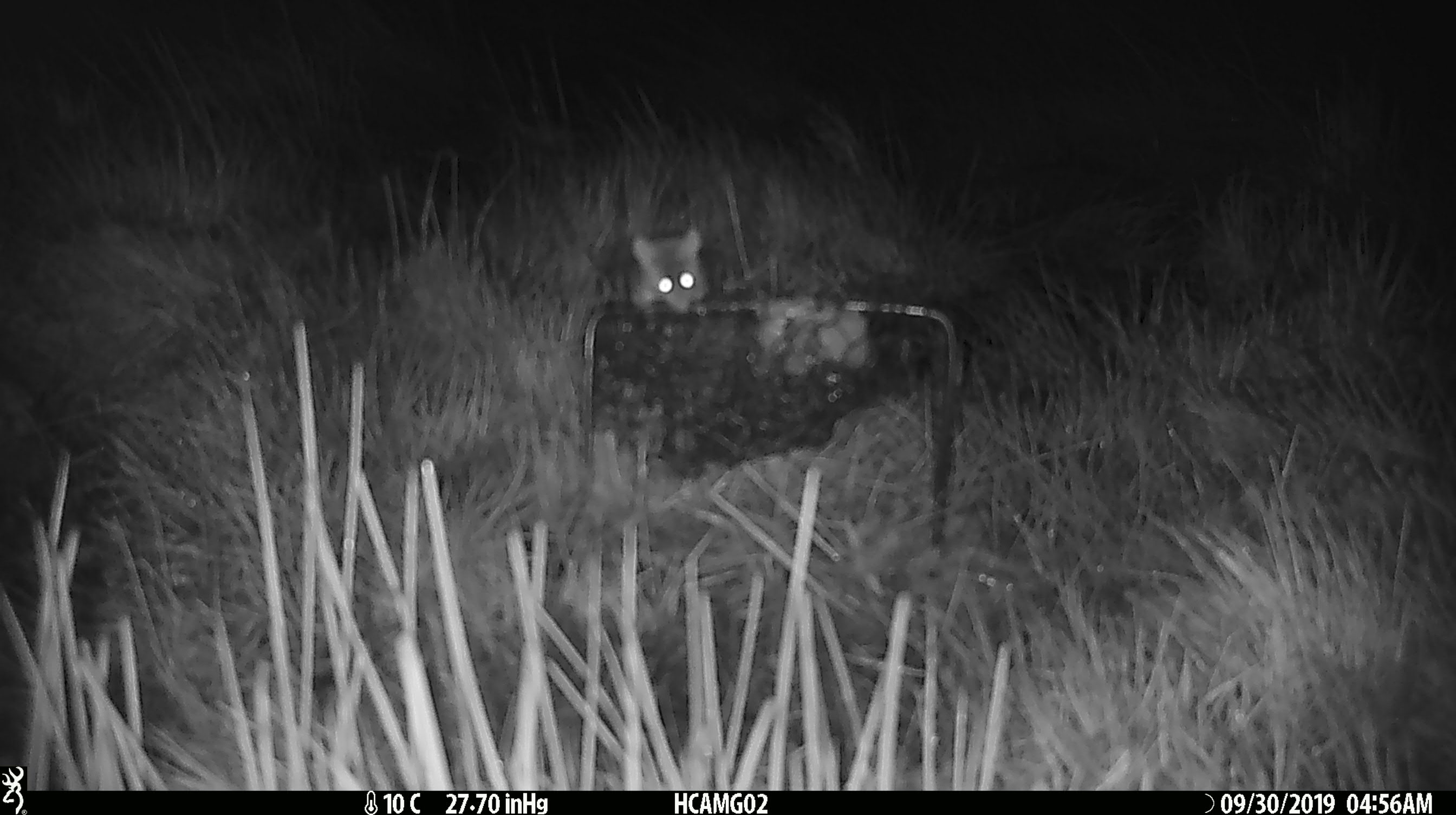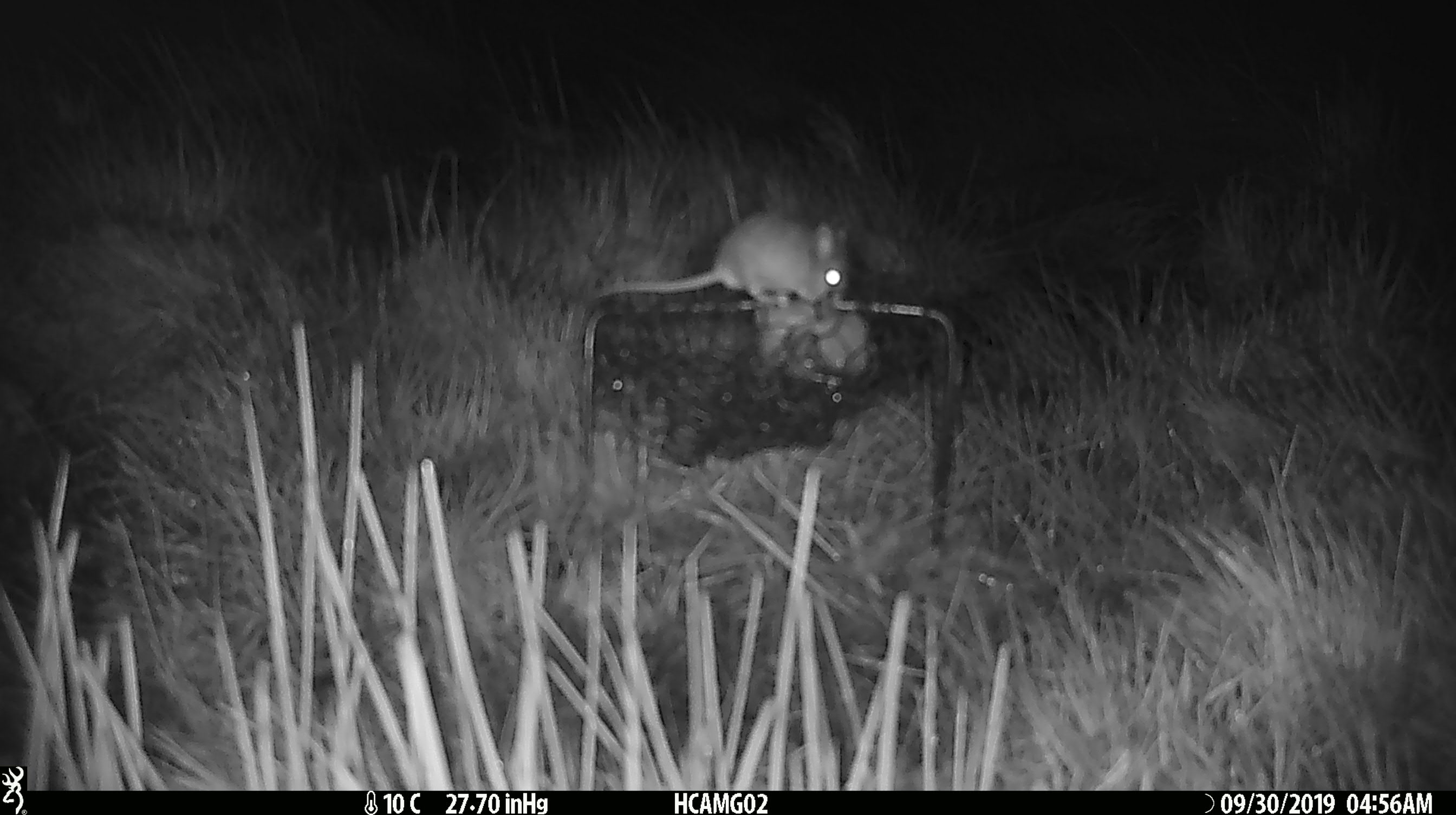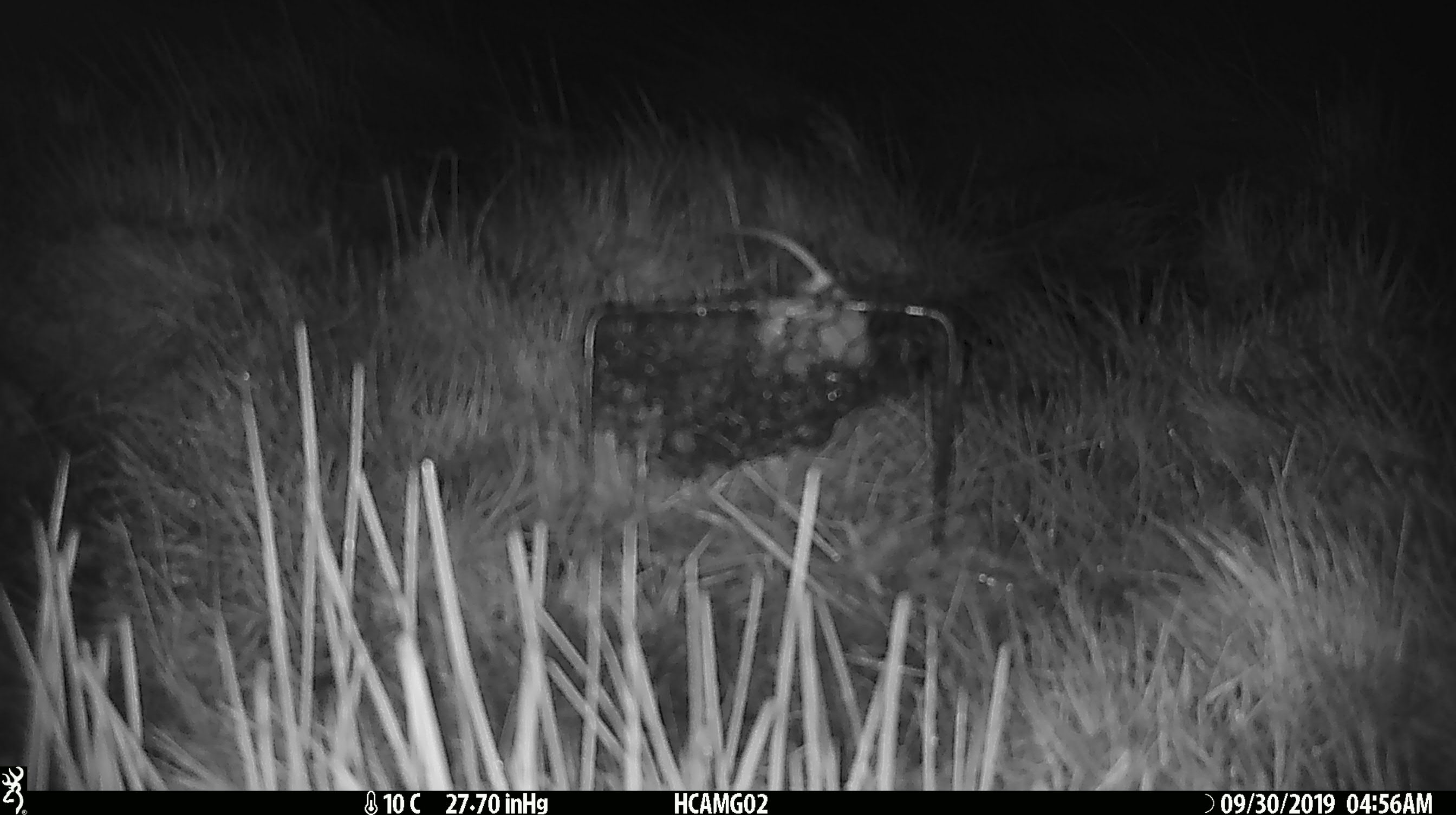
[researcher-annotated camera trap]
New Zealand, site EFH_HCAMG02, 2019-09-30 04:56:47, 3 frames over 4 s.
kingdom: Animalia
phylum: Chordata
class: Mammalia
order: Rodentia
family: Muridae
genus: Mus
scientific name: Mus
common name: mouse